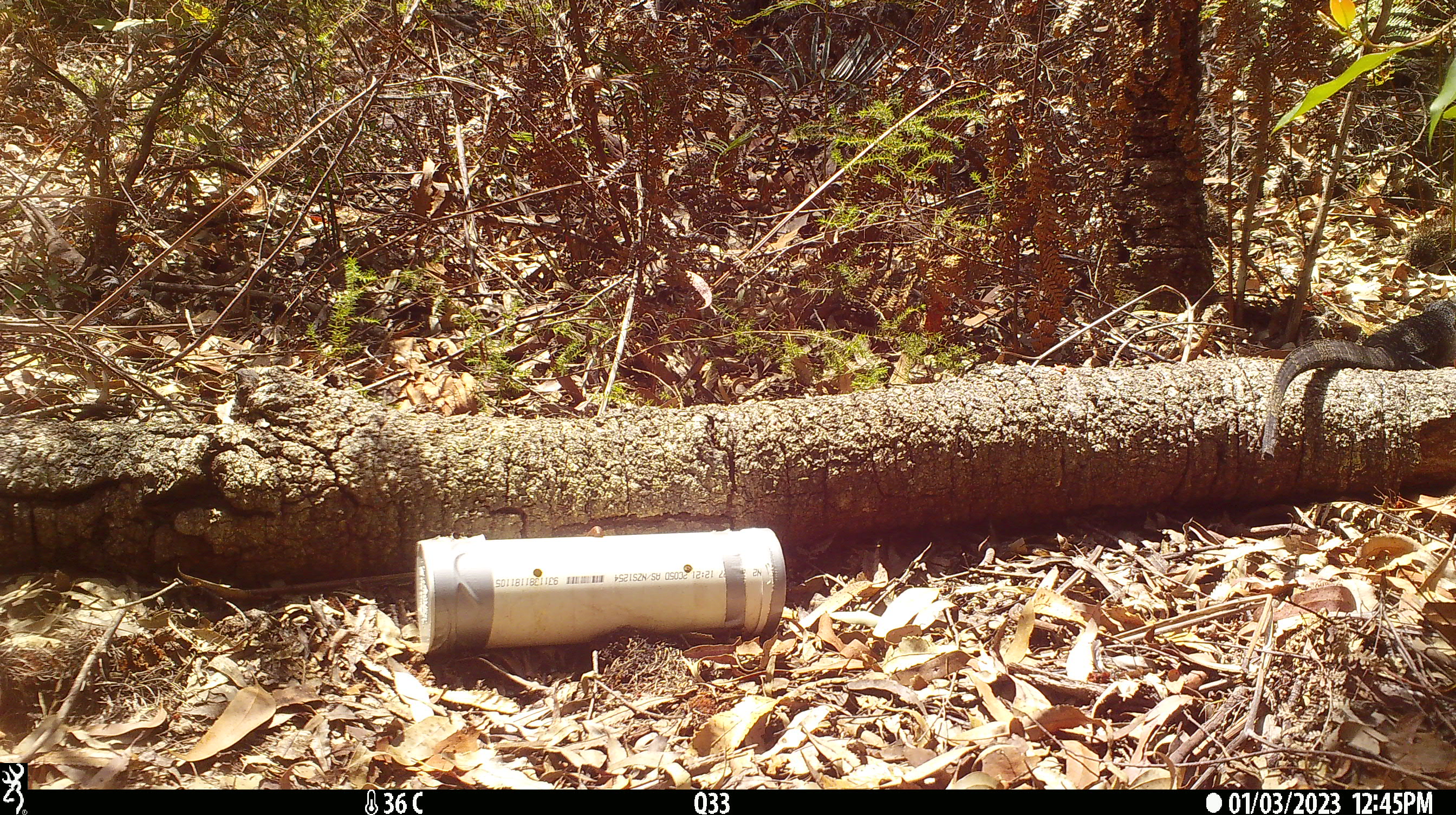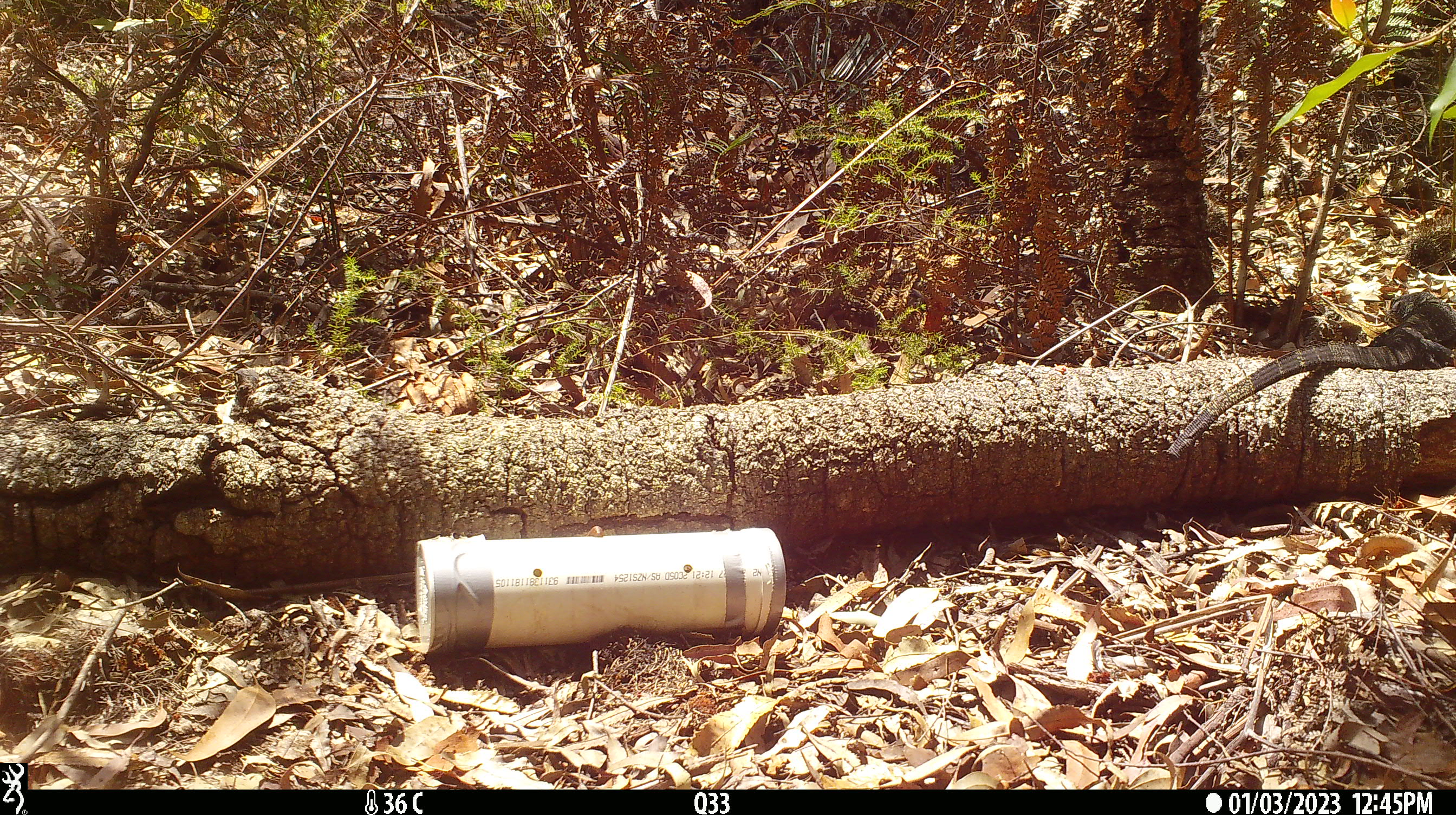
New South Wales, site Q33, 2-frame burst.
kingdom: Animalia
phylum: Chordata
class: Reptilia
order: Squamata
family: Varanidae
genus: Varanus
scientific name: Varanus varius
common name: lace monitor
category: goanna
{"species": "goanna (lace monitor) (Varanus varius)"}